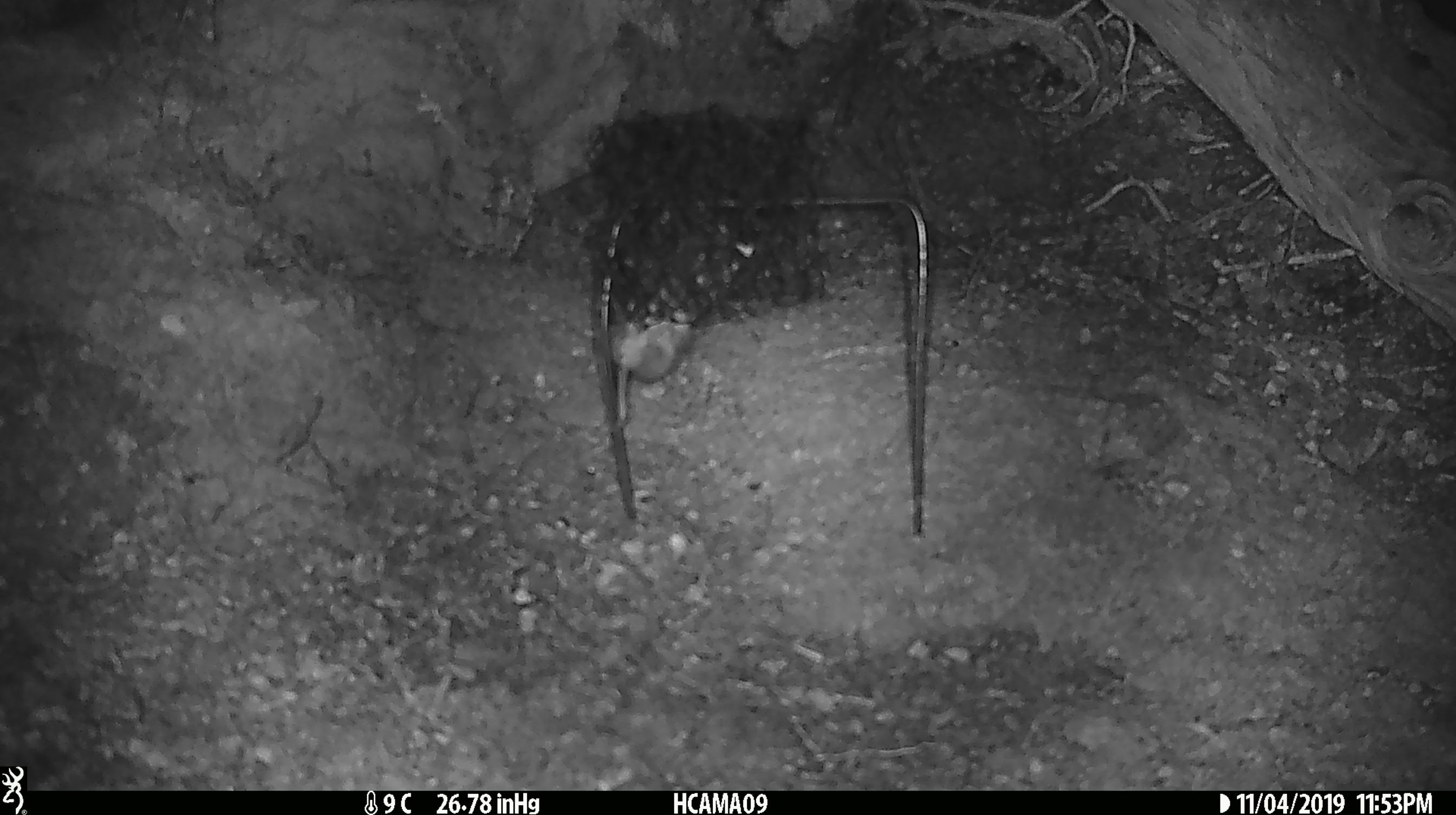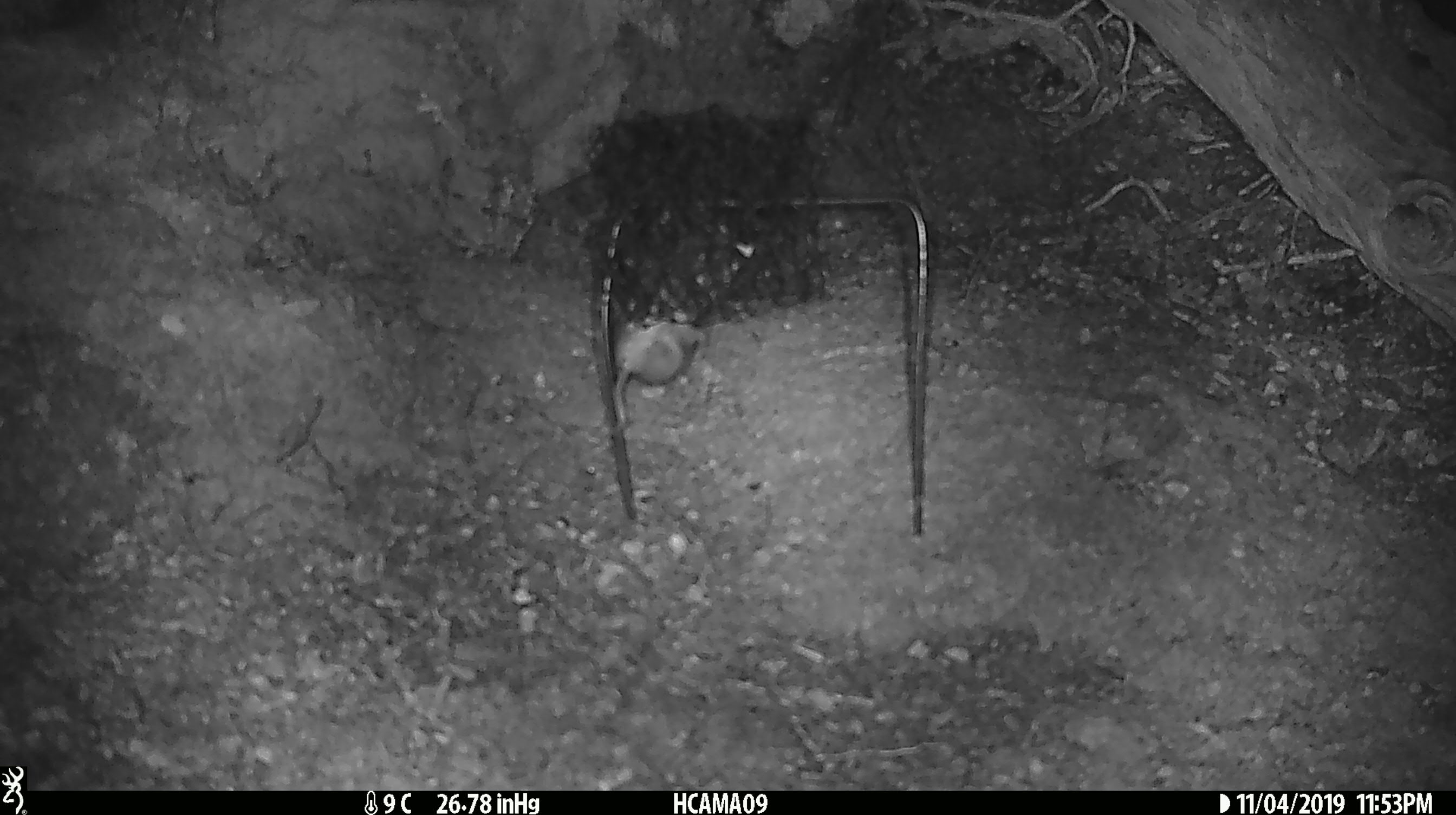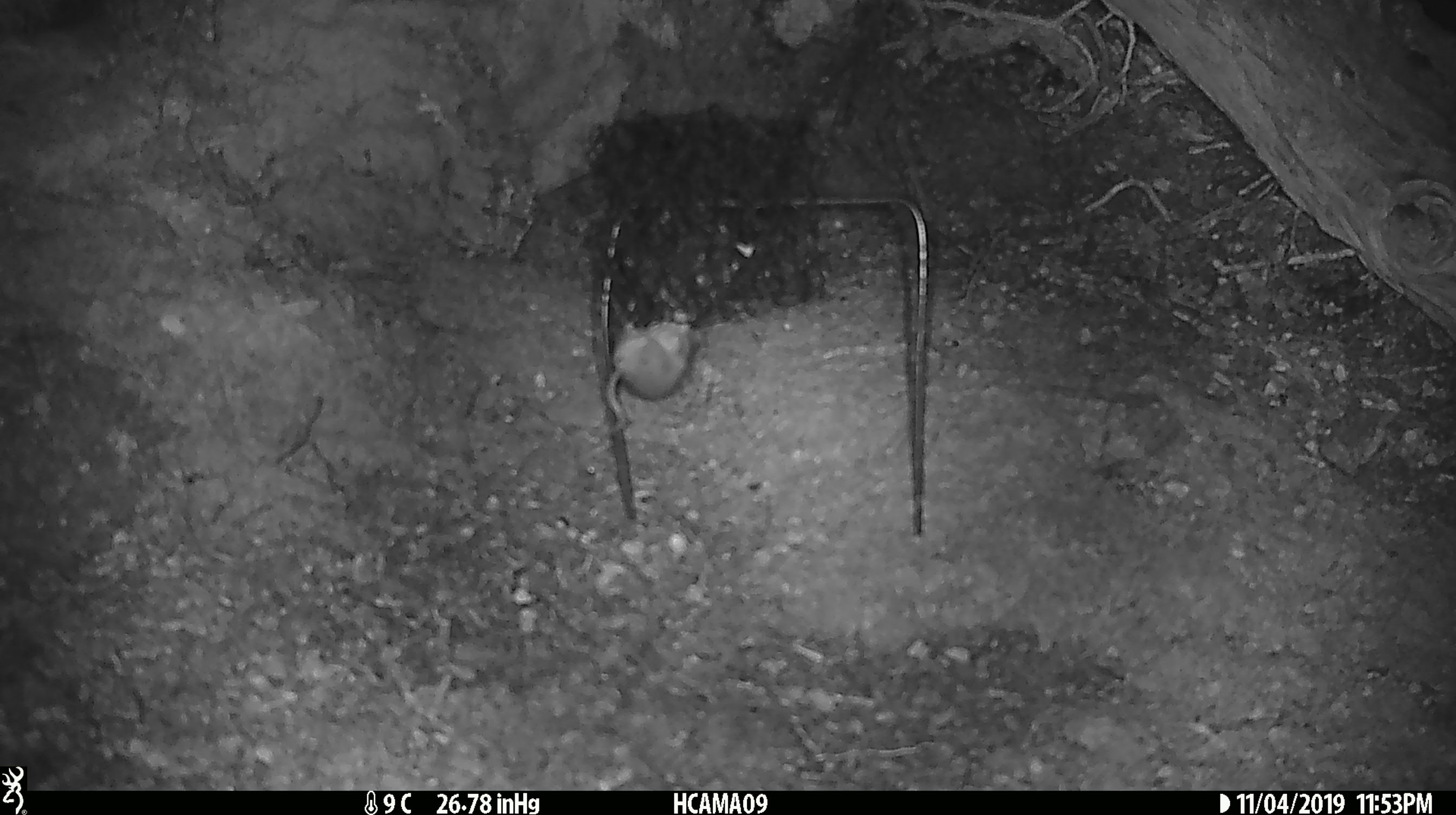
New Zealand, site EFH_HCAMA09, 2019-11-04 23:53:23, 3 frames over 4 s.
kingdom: Animalia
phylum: Chordata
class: Mammalia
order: Rodentia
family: Muridae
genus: Mus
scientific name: Mus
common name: mouse